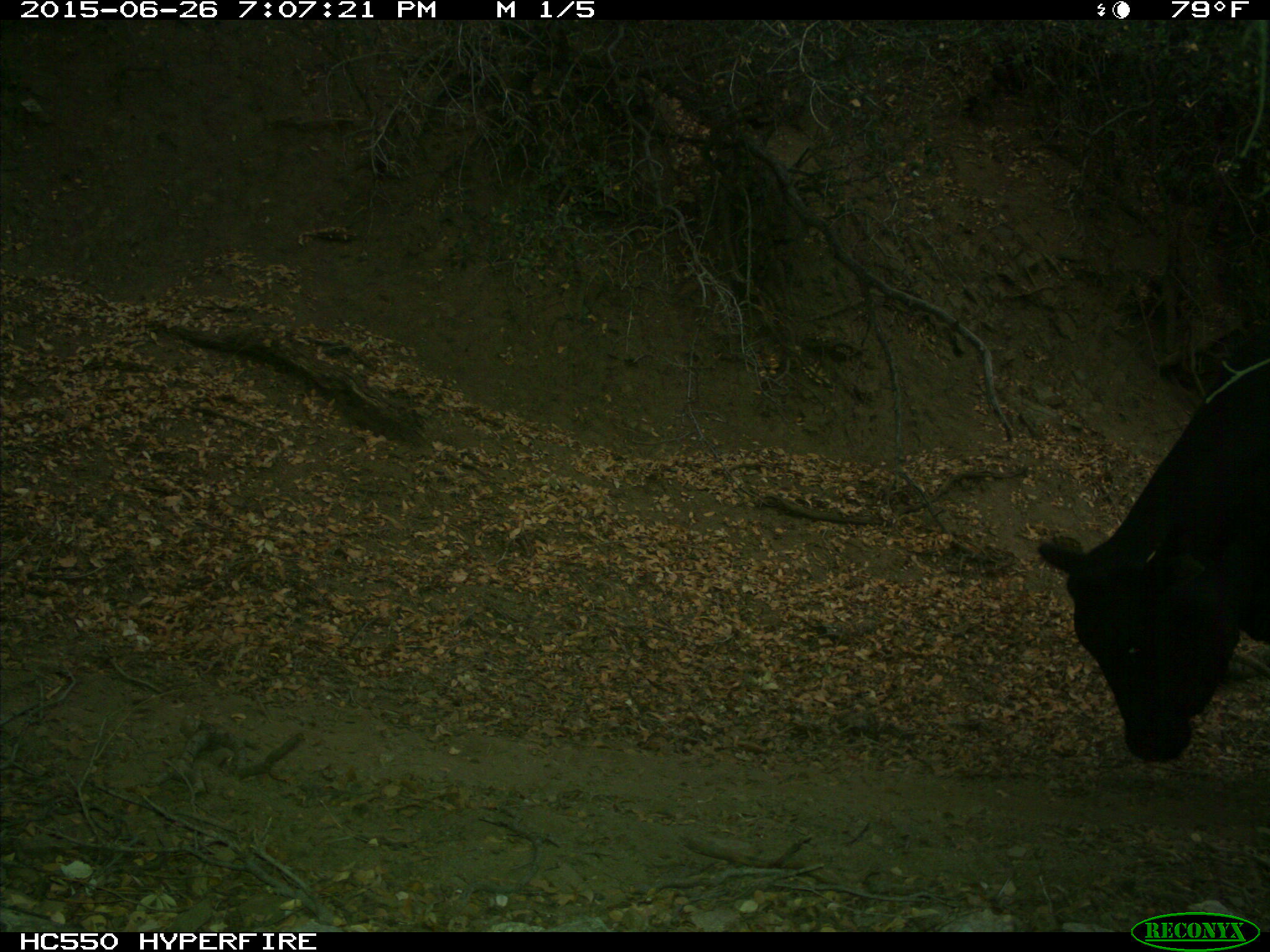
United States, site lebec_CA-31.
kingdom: Animalia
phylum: Chordata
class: Mammalia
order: Artiodactyla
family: Bovidae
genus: Bos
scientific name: Bos taurus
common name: domestic cow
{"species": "Bos taurus (domestic cow)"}